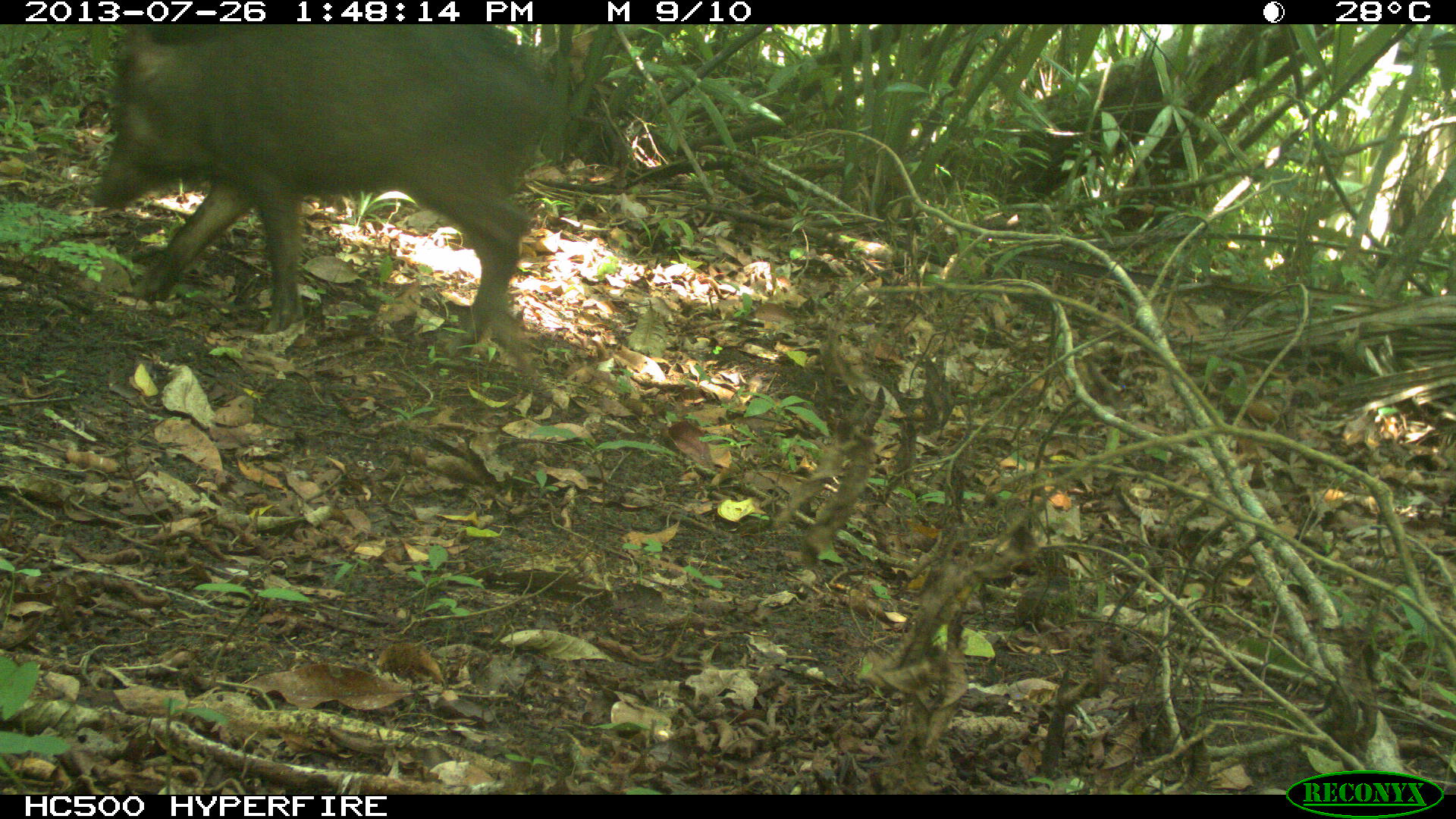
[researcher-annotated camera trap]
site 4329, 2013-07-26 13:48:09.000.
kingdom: Animalia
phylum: Chordata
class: Mammalia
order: Artiodactyla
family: Tayassuidae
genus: Tayassu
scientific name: Tayassu pecari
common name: white-lipped peccary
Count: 2.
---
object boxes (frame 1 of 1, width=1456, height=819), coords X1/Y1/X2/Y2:
tayassu pecari: 91/22/550/355